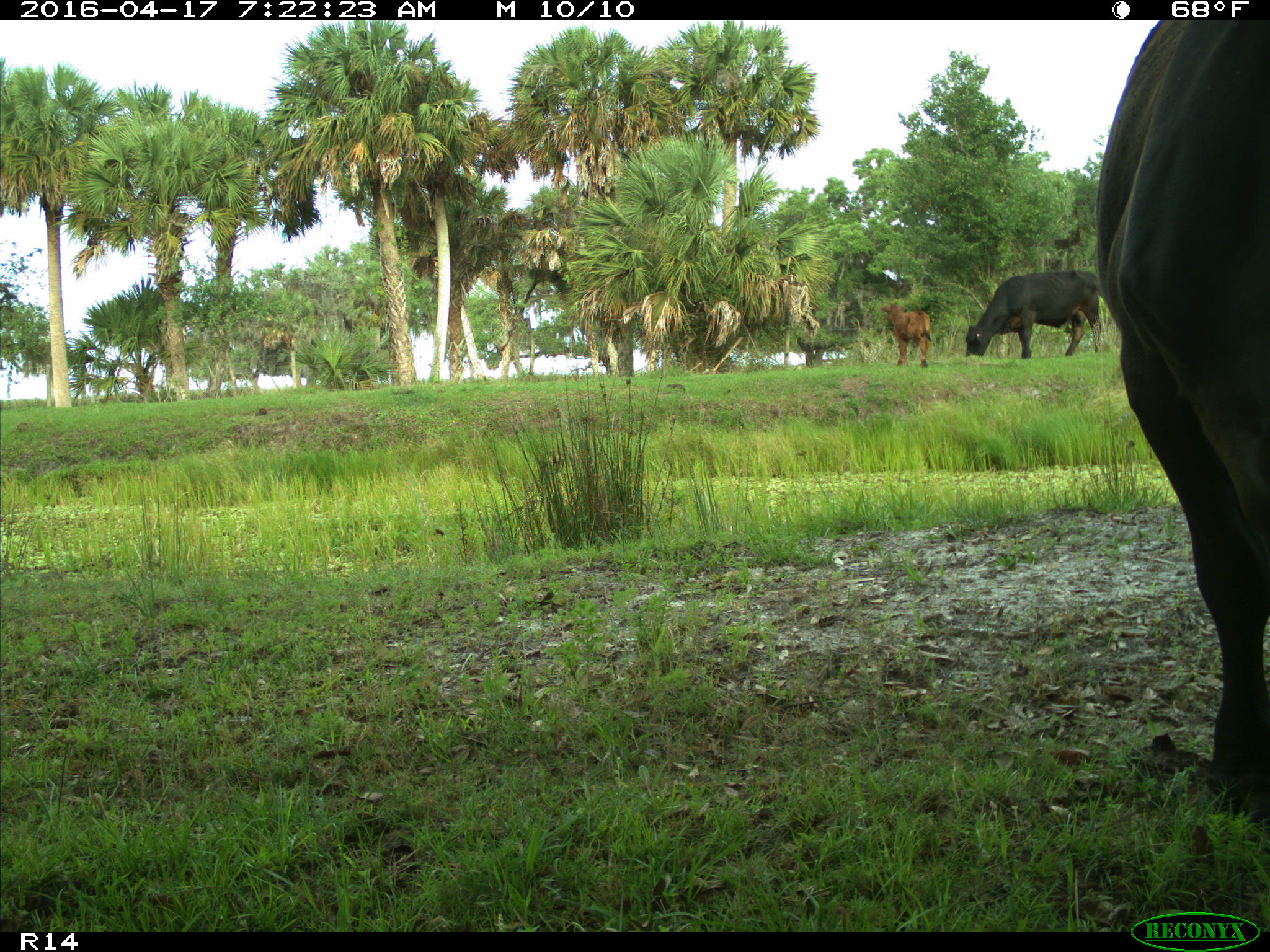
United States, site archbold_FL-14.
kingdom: Animalia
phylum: Chordata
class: Mammalia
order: Artiodactyla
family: Bovidae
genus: Bos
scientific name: Bos taurus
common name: domestic cow